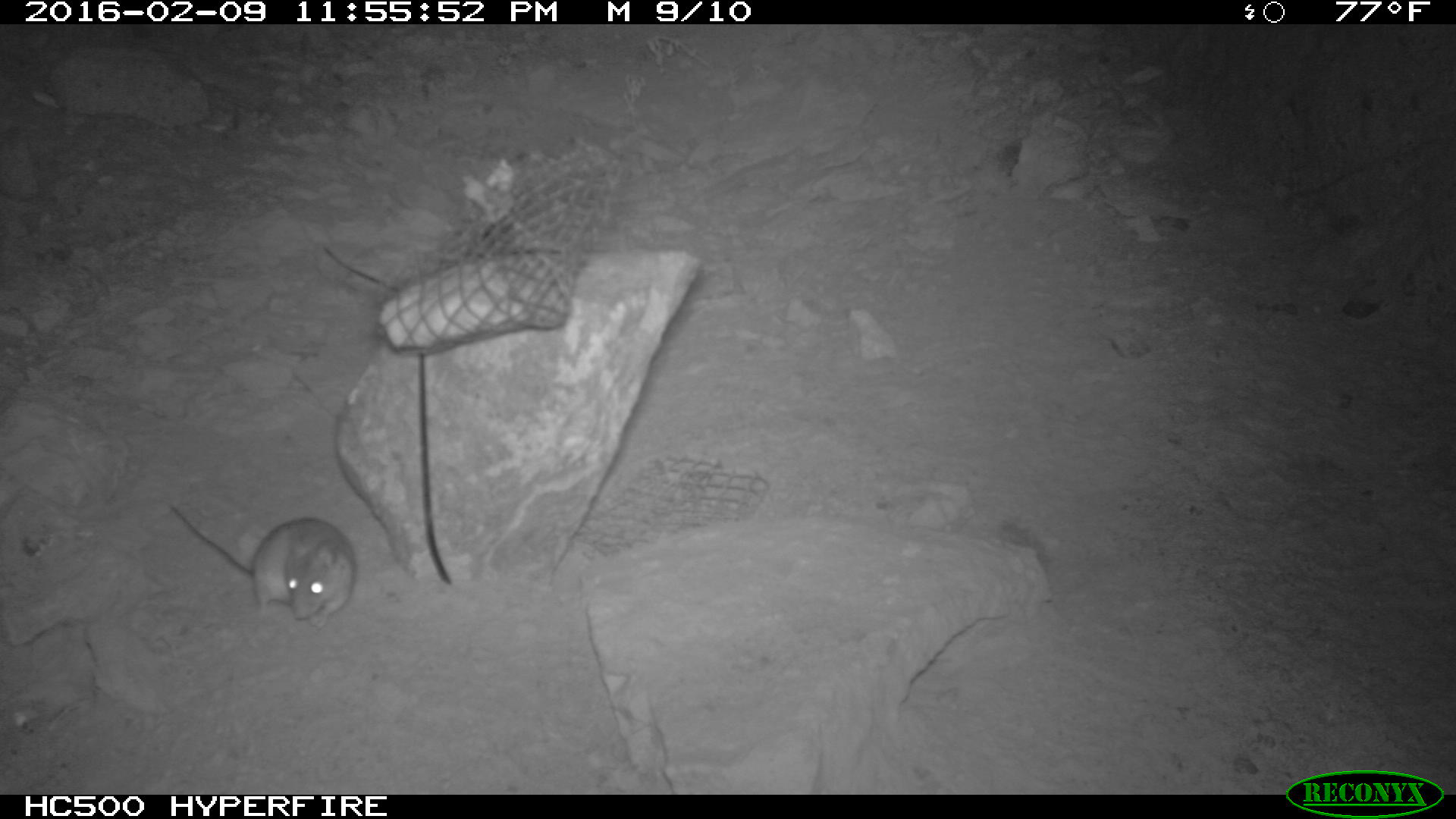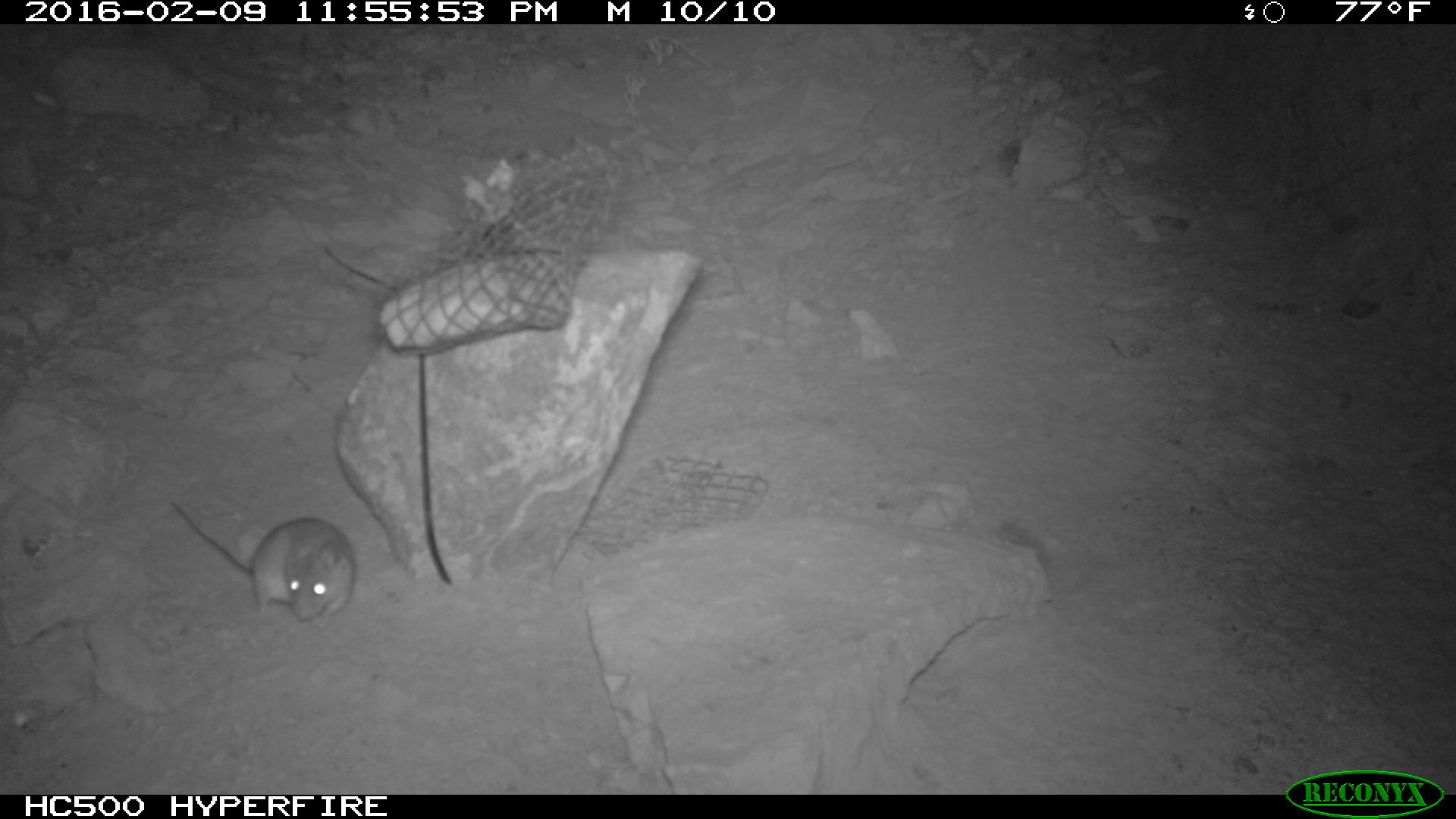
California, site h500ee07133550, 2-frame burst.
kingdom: Animalia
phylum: Chordata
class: Mammalia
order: Rodentia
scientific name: Rodentia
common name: rodent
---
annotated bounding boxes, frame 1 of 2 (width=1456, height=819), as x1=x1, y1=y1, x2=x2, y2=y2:
rodent: x1=170, y1=505, x2=356, y2=629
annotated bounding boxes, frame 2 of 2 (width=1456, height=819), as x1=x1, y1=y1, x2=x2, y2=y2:
rodent: x1=165, y1=490, x2=356, y2=622